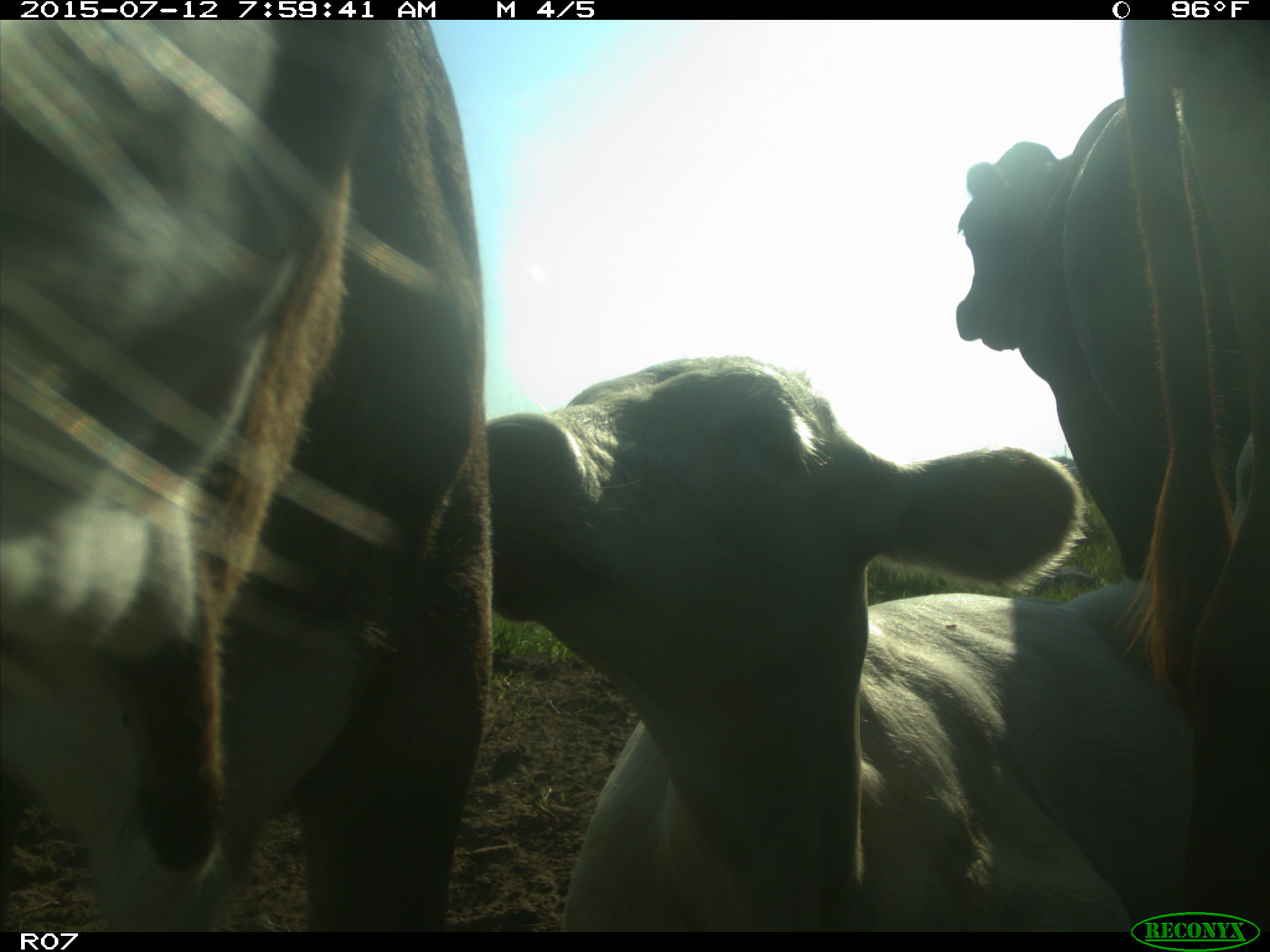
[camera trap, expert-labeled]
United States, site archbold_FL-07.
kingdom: Animalia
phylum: Chordata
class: Mammalia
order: Artiodactyla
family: Bovidae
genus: Bos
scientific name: Bos taurus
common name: domestic cow